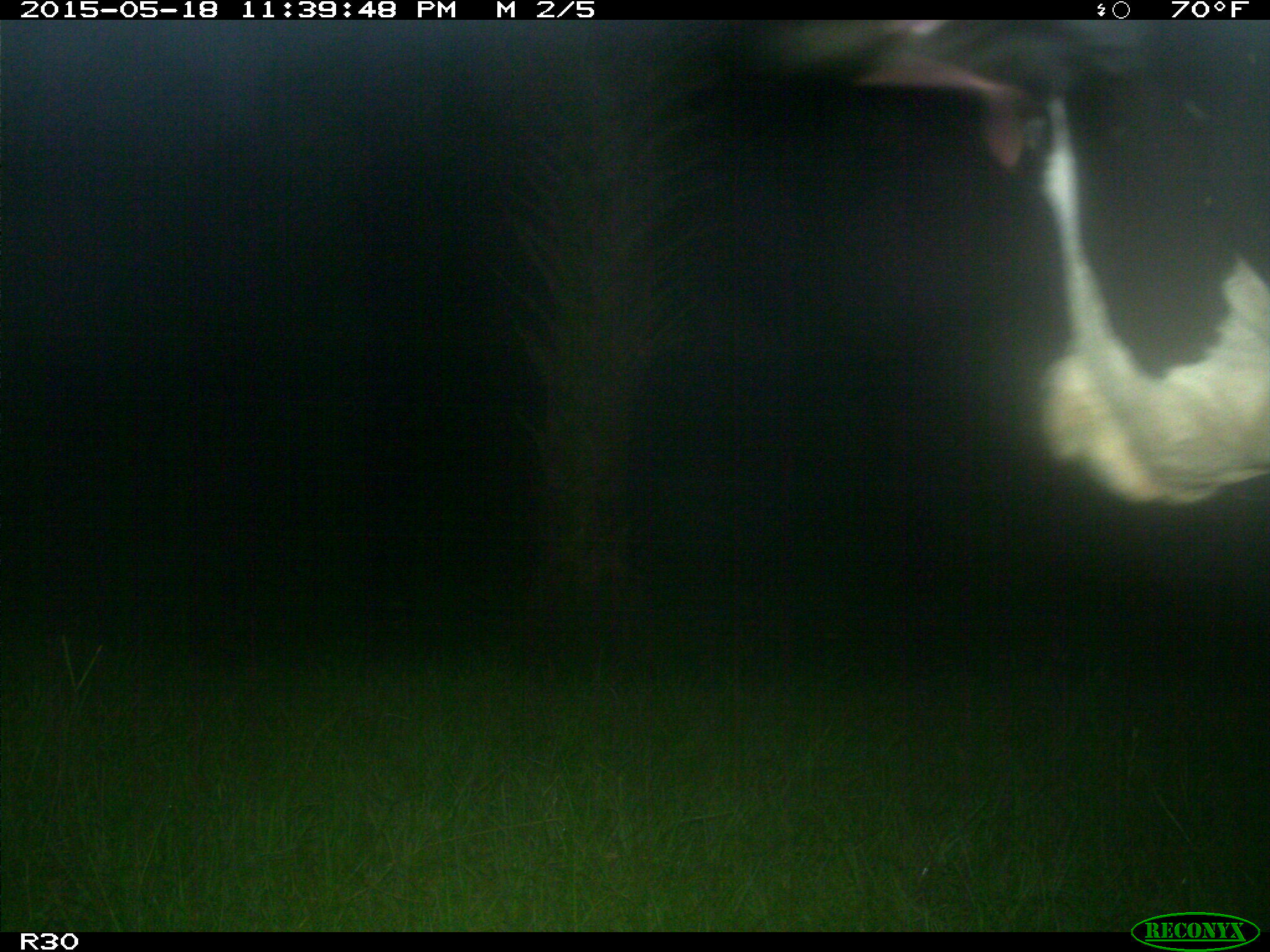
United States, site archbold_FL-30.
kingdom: Animalia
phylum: Chordata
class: Mammalia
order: Artiodactyla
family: Bovidae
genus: Bos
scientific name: Bos taurus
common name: domestic cow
Bos taurus (domestic cow).